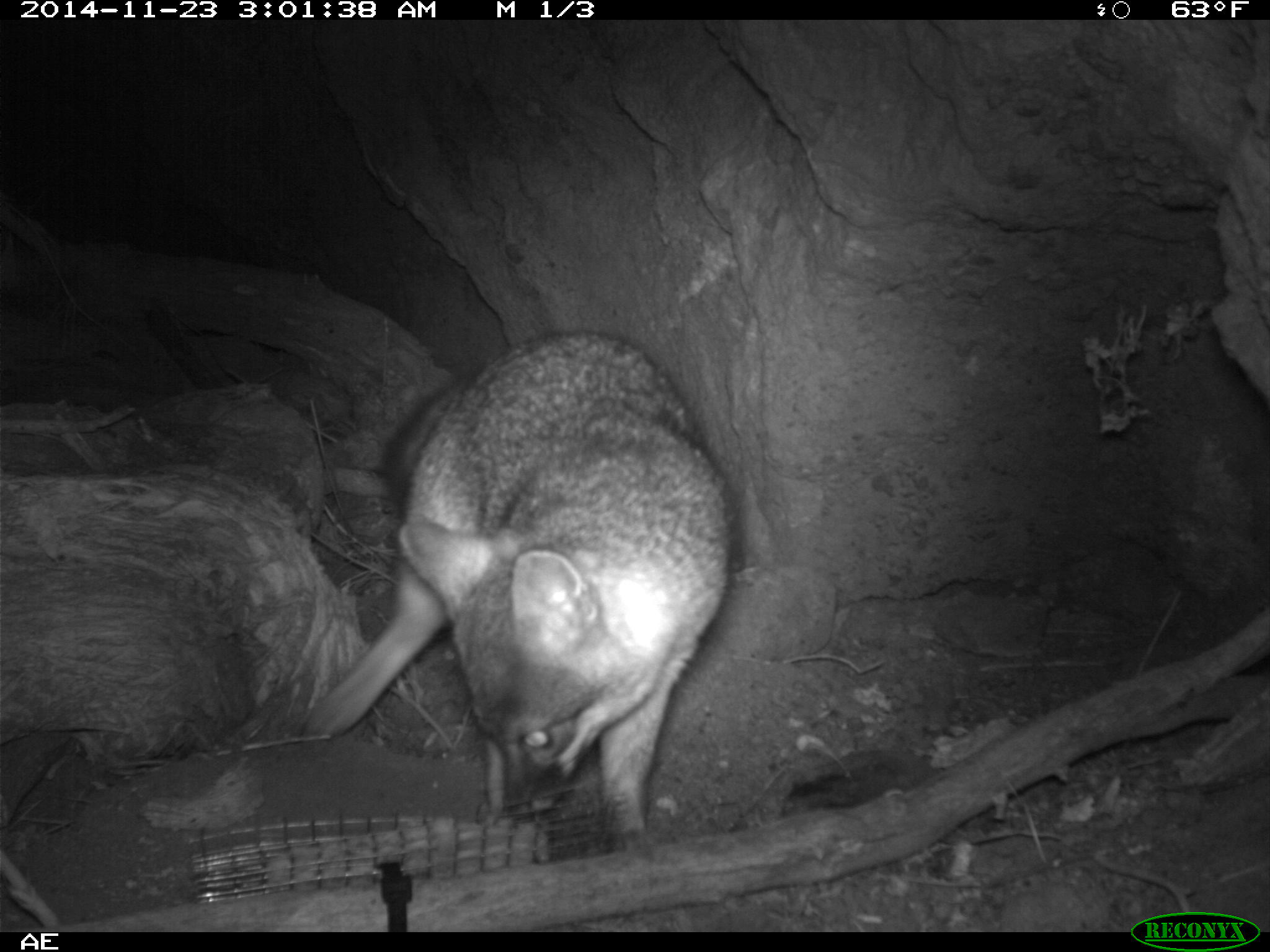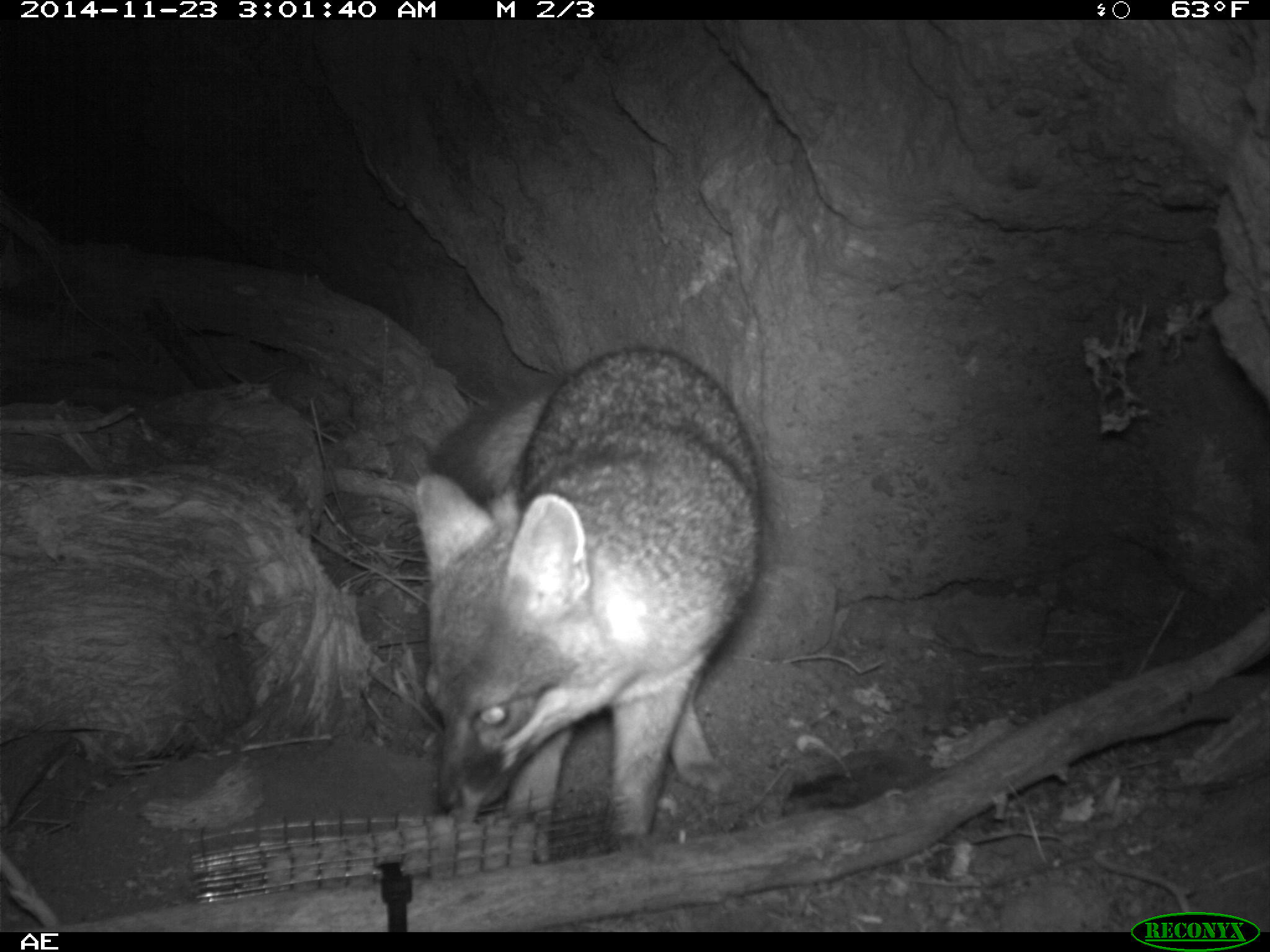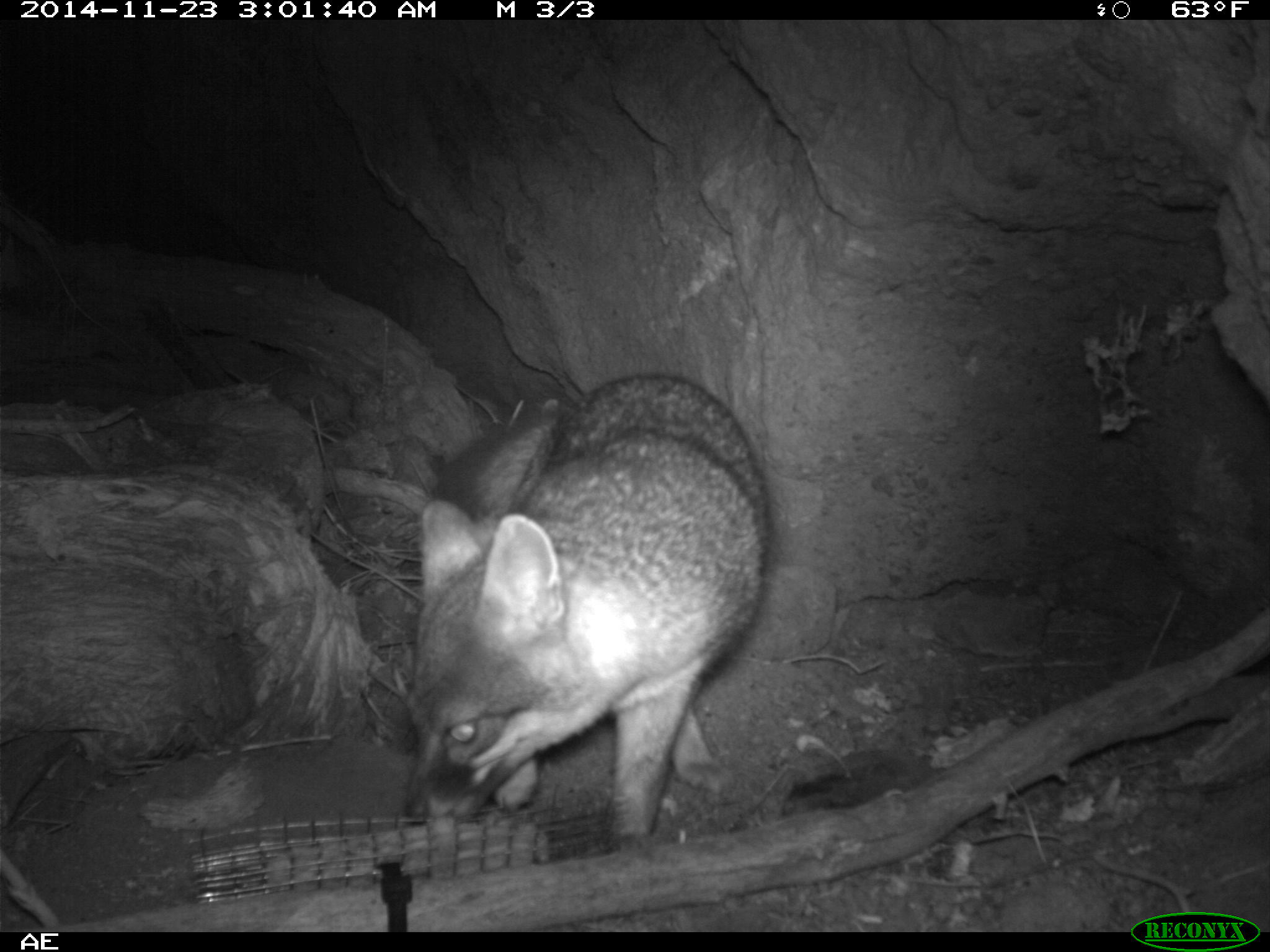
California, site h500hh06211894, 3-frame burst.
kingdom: Animalia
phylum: Chordata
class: Mammalia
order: Carnivora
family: Canidae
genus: Urocyon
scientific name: Urocyon littoralis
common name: island fox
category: fox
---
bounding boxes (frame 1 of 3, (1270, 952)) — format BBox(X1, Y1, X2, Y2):
fox: BBox(300, 327, 730, 849)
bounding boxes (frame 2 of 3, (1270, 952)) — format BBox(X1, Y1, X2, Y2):
fox: BBox(412, 344, 773, 839)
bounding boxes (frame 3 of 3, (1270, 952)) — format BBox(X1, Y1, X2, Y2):
fox: BBox(398, 373, 776, 850)